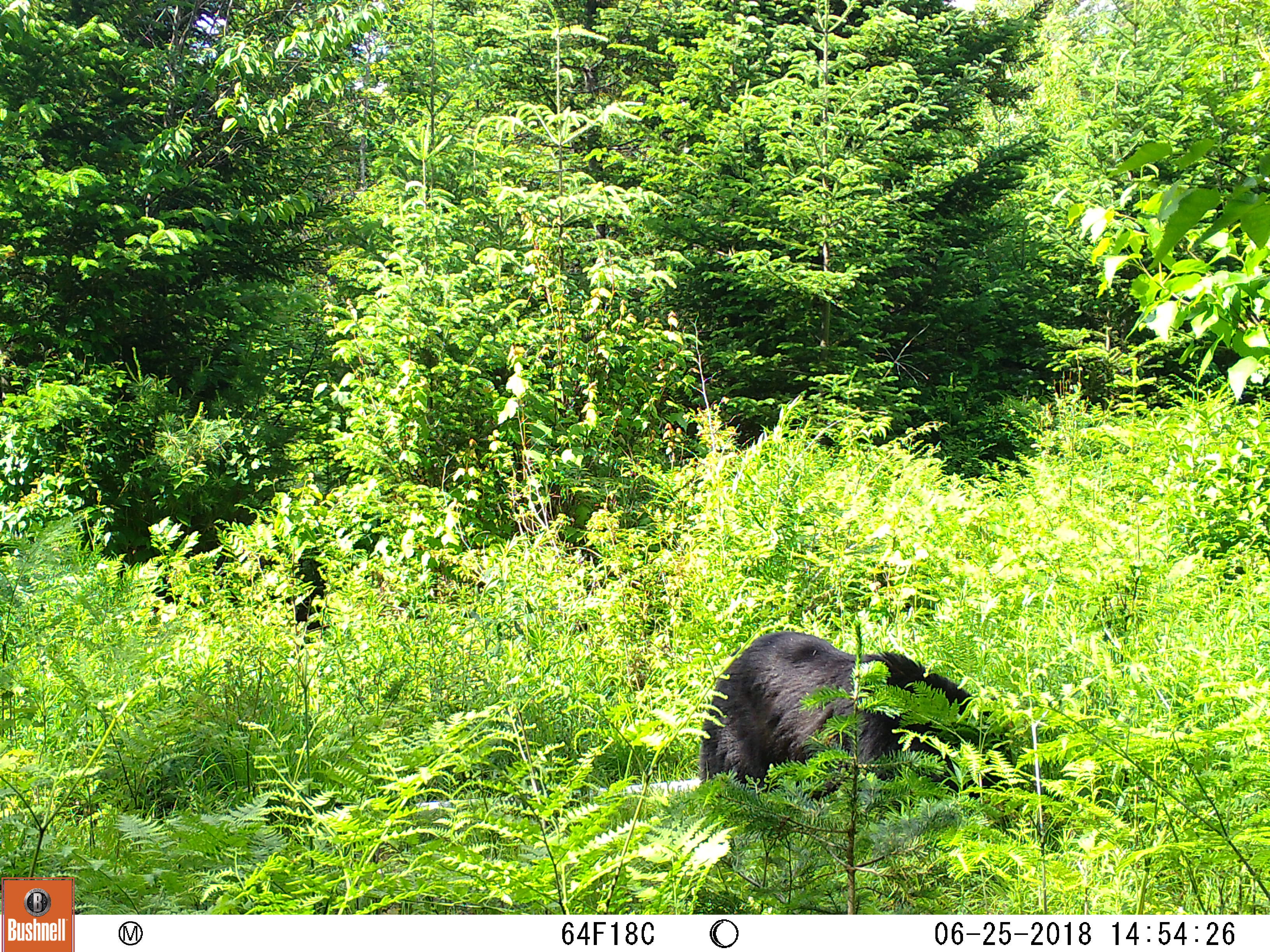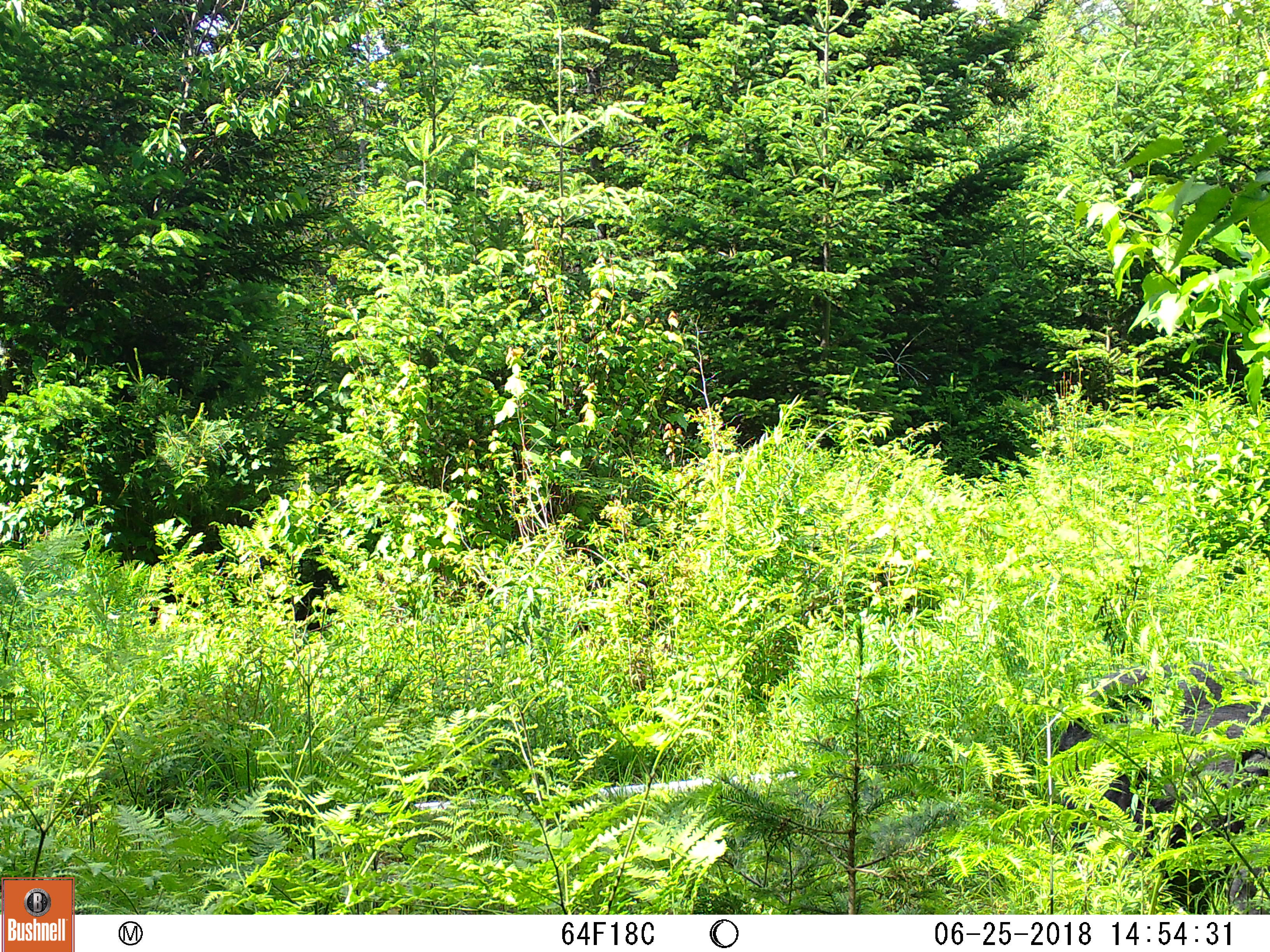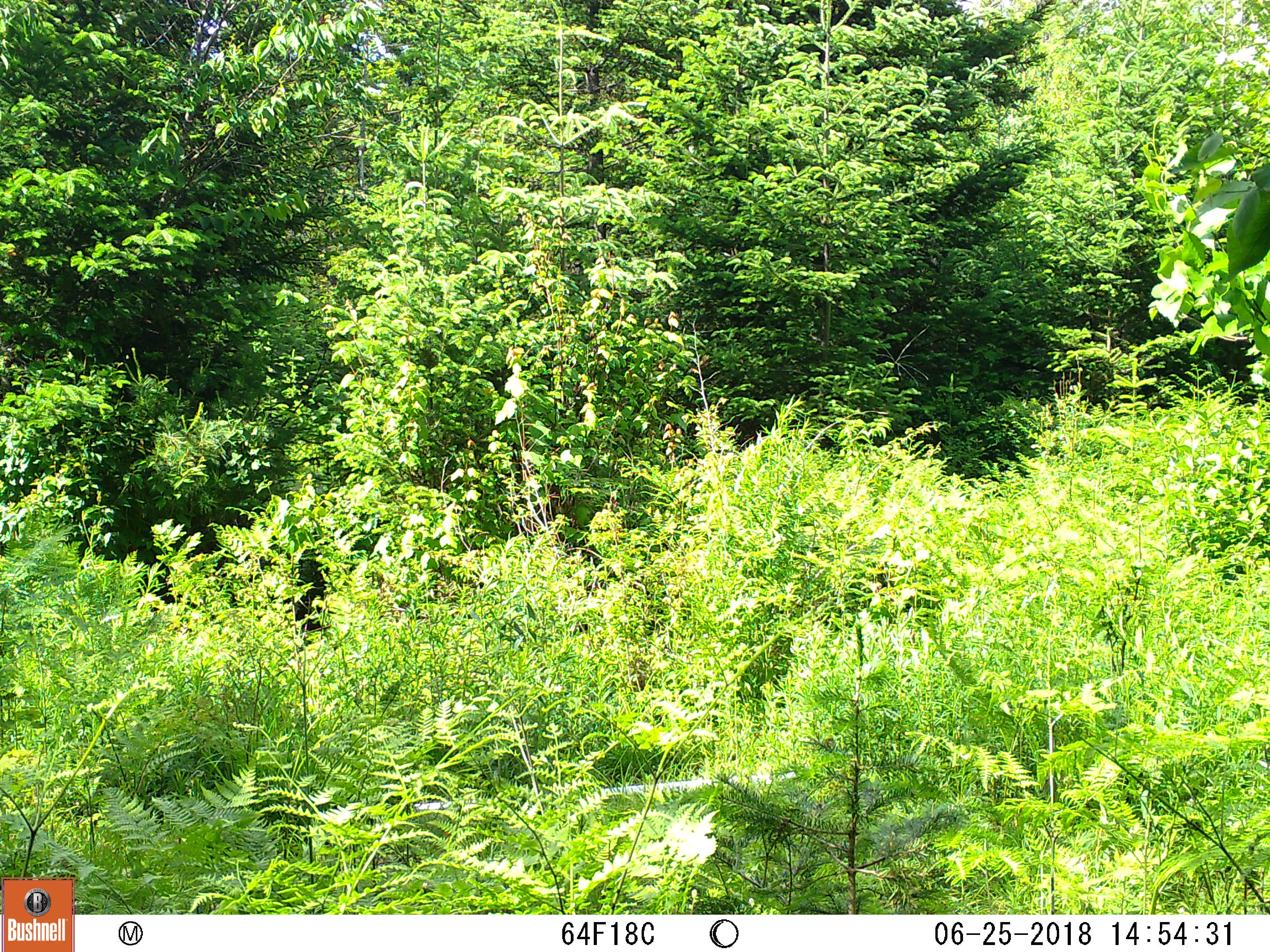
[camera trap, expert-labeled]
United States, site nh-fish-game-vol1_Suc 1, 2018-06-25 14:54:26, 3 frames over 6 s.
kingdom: Animalia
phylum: Chordata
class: Mammalia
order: Carnivora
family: Ursidae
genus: Ursus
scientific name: Ursus americanus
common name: black bear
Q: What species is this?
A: Black bear (Ursus americanus).